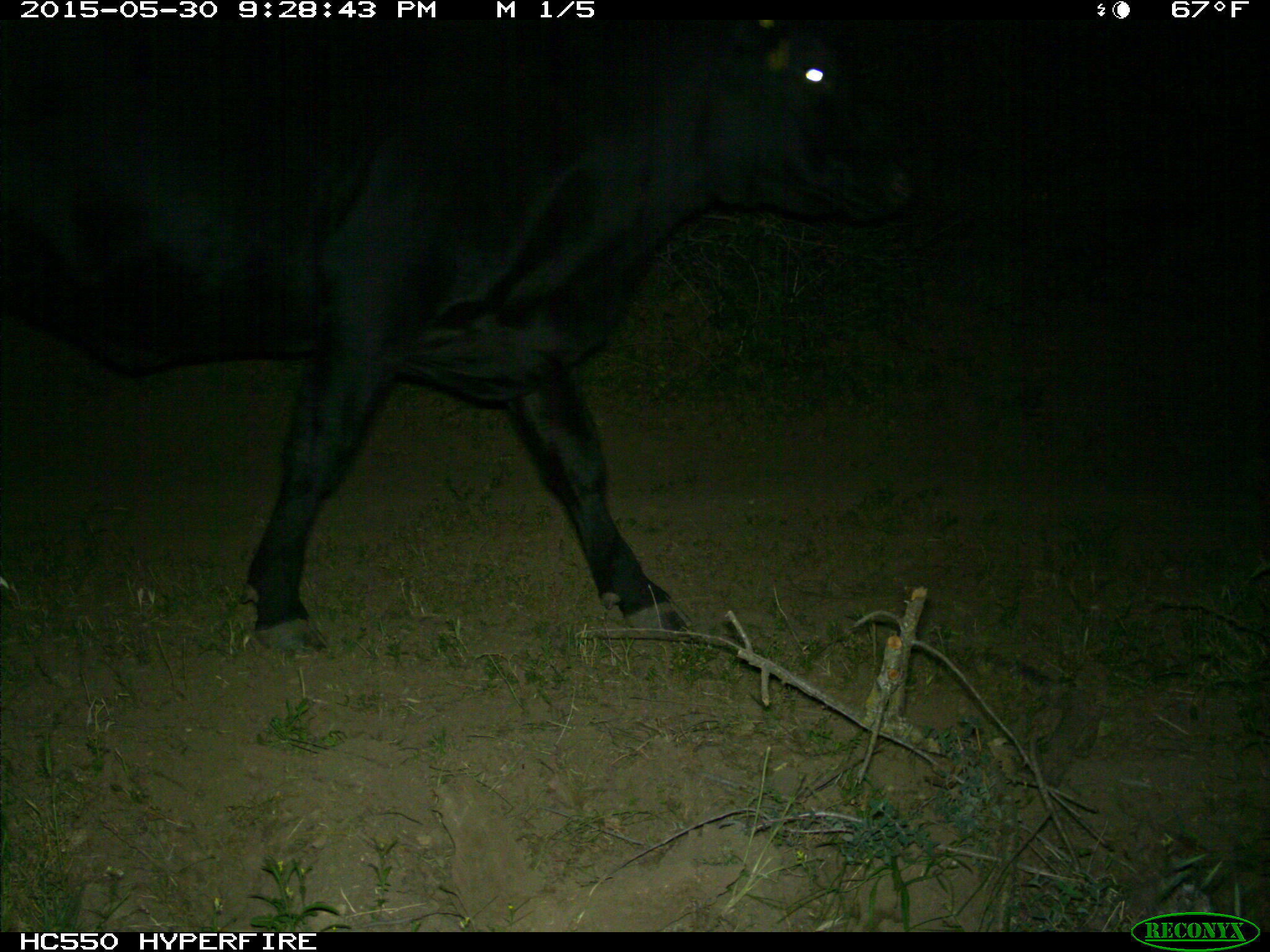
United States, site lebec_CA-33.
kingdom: Animalia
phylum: Chordata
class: Mammalia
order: Artiodactyla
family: Bovidae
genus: Bos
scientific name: Bos taurus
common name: domestic cow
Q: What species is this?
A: Bos taurus (domestic cow).